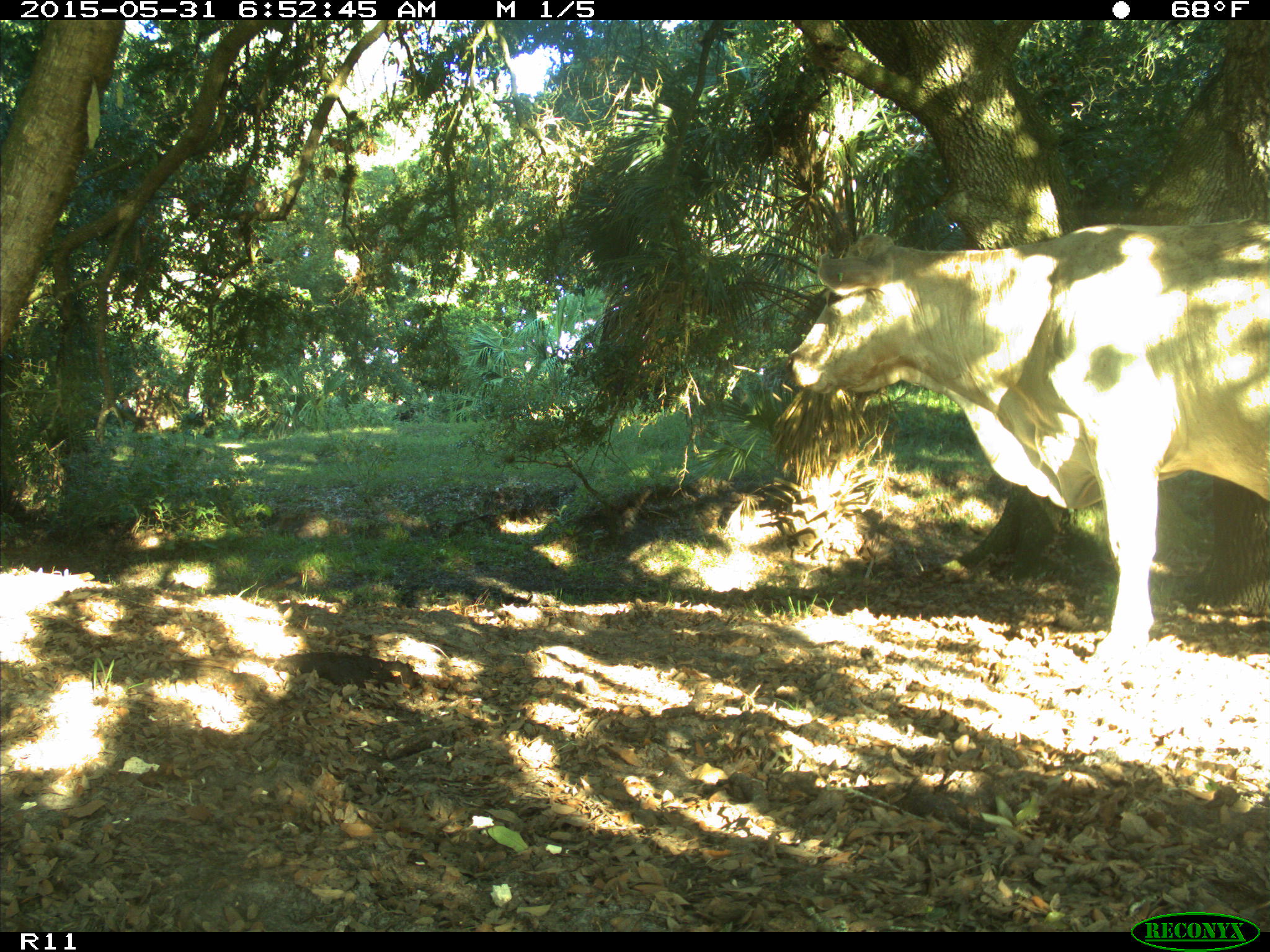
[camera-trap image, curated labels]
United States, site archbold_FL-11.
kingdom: Animalia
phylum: Chordata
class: Mammalia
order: Artiodactyla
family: Bovidae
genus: Bos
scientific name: Bos taurus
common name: domestic cow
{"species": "Bos taurus (domestic cow)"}